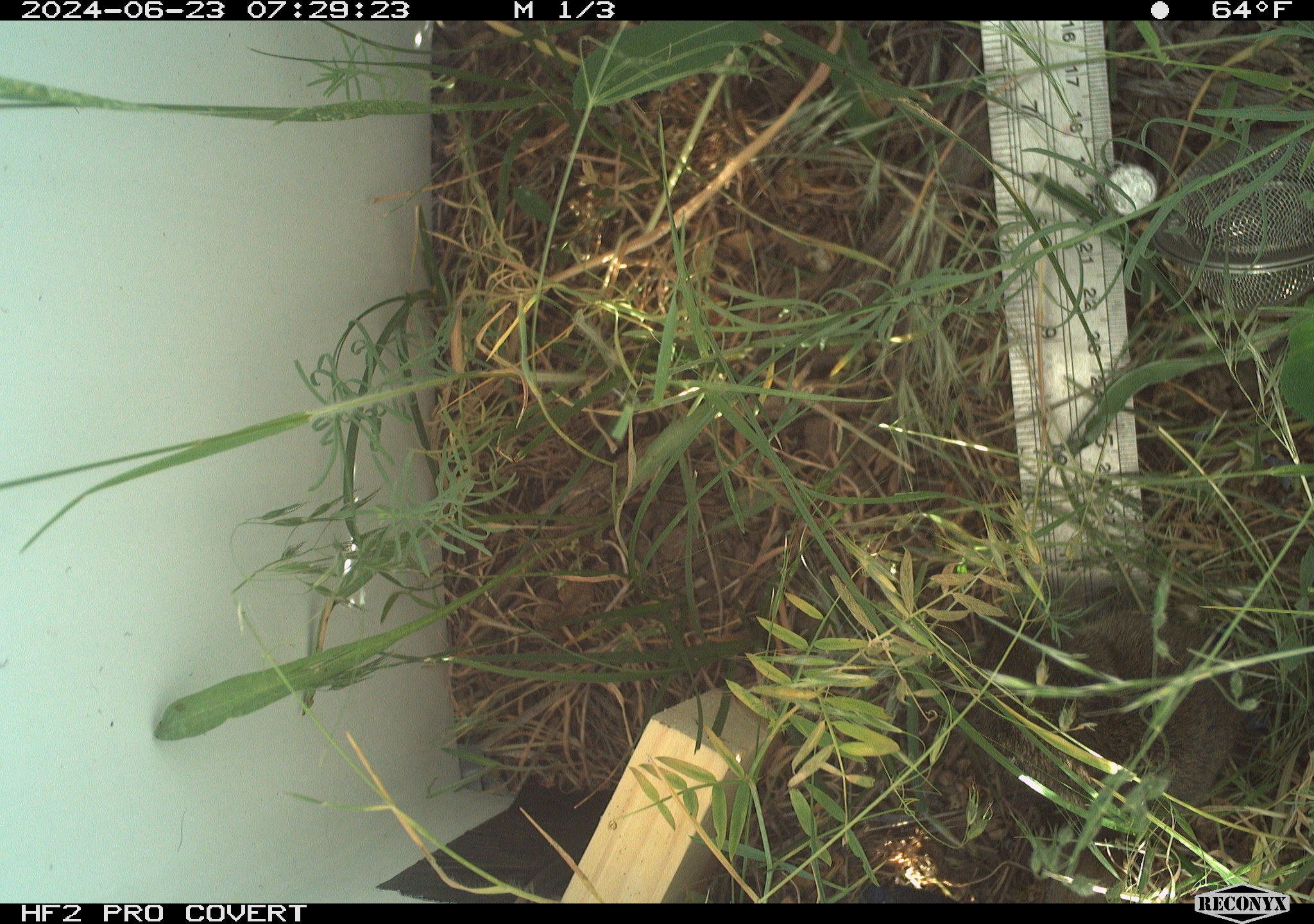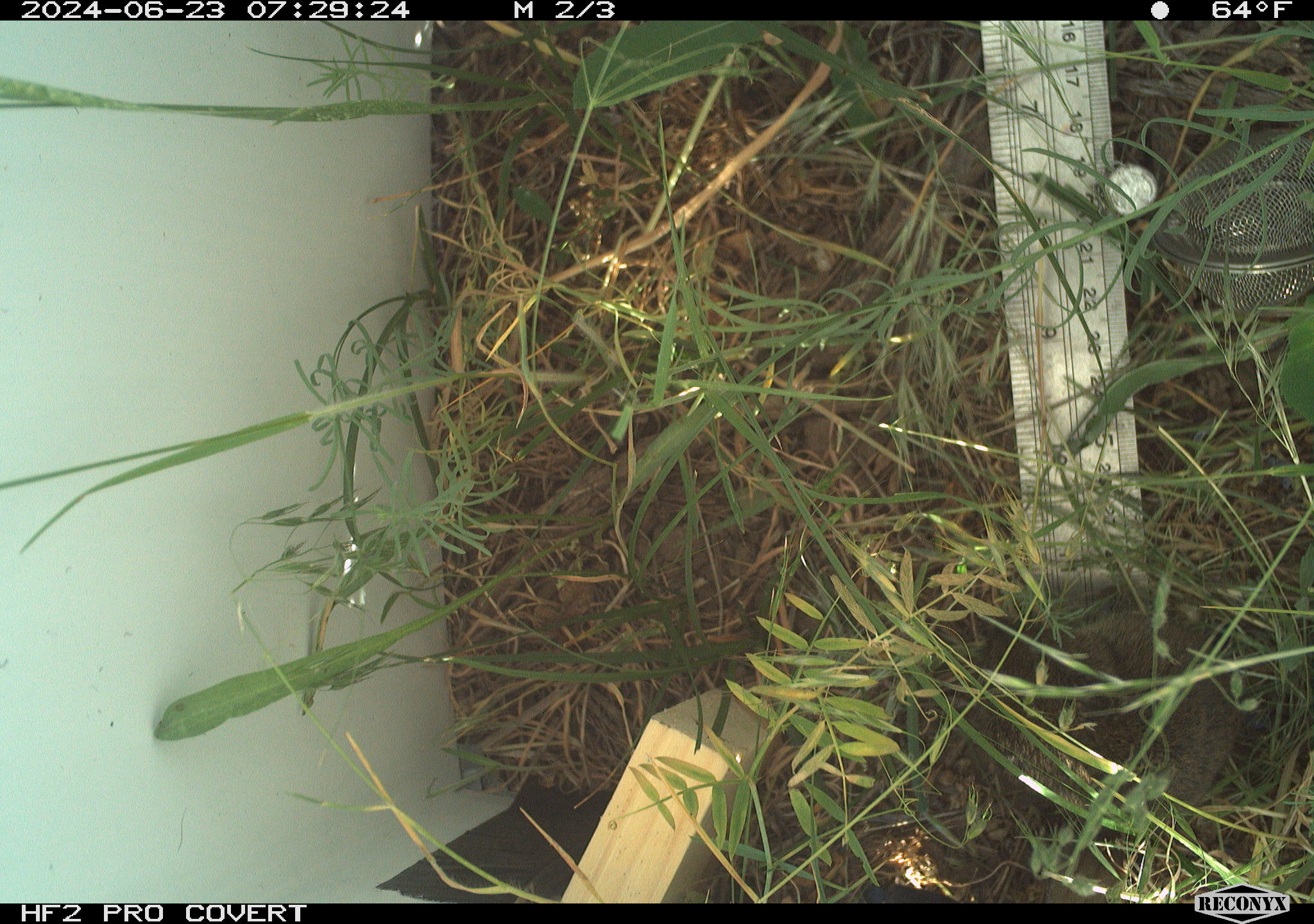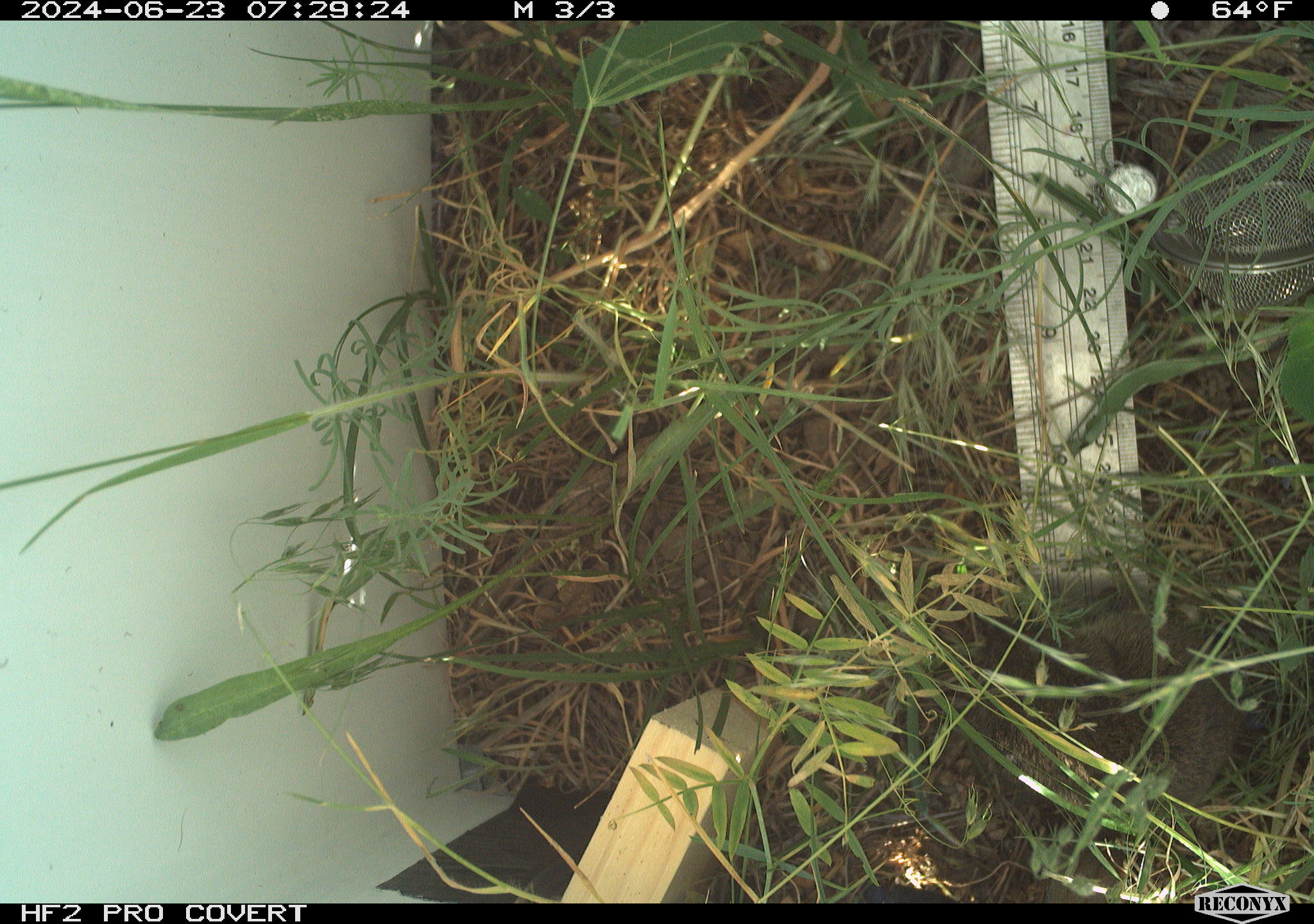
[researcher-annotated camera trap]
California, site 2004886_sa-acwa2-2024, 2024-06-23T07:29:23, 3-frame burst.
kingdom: Animalia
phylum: Chordata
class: Mammalia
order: Rodentia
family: Cricetidae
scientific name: Cricetidae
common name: hamsters, voles, lemmings, and allies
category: cricetidae family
Cricetidae family (hamsters, voles, lemmings, and allies) (Cricetidae).